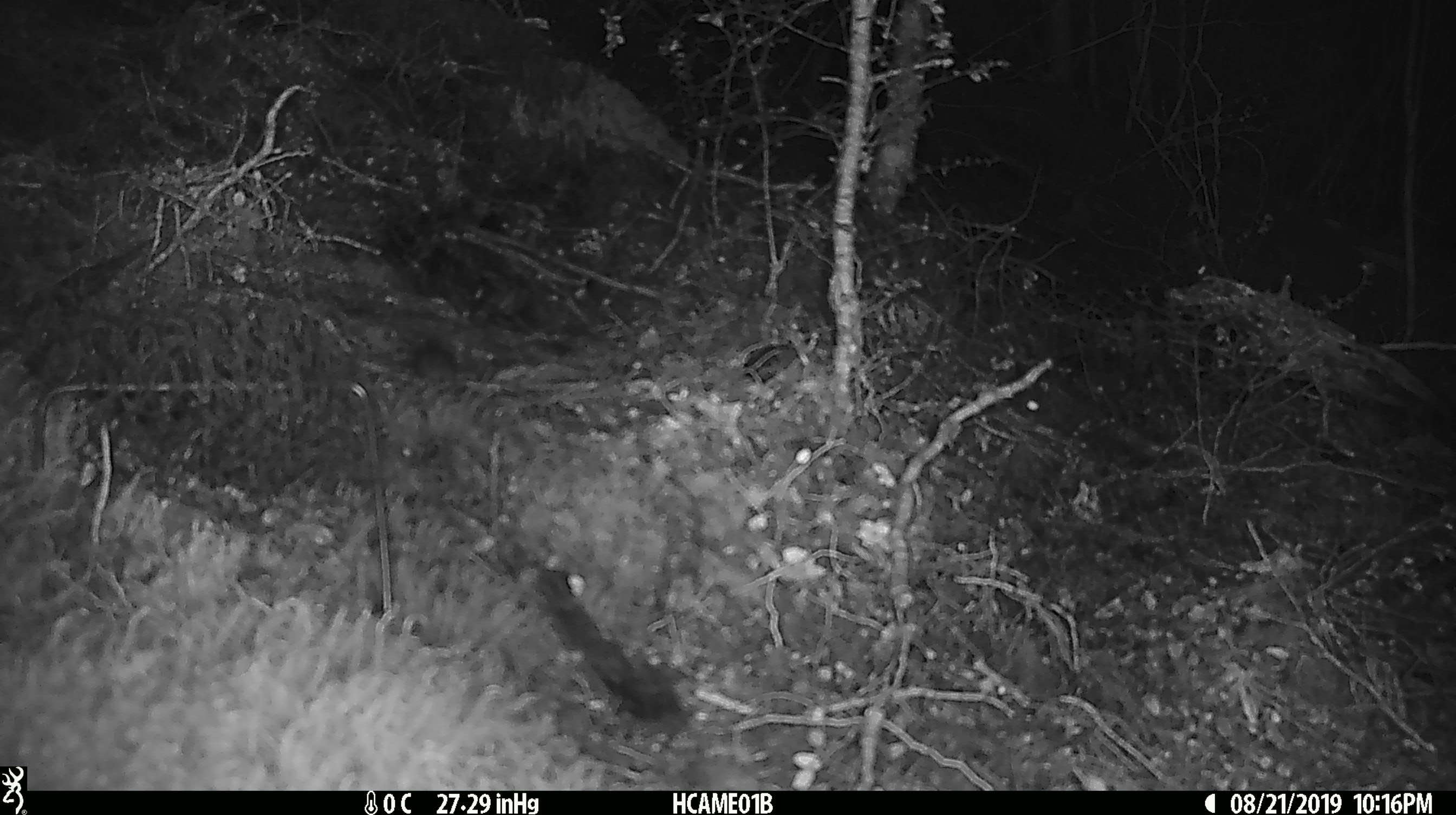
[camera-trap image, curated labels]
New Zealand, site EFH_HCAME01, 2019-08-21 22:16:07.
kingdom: Animalia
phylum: Chordata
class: Mammalia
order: Rodentia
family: Muridae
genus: Mus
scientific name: Mus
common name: mouse